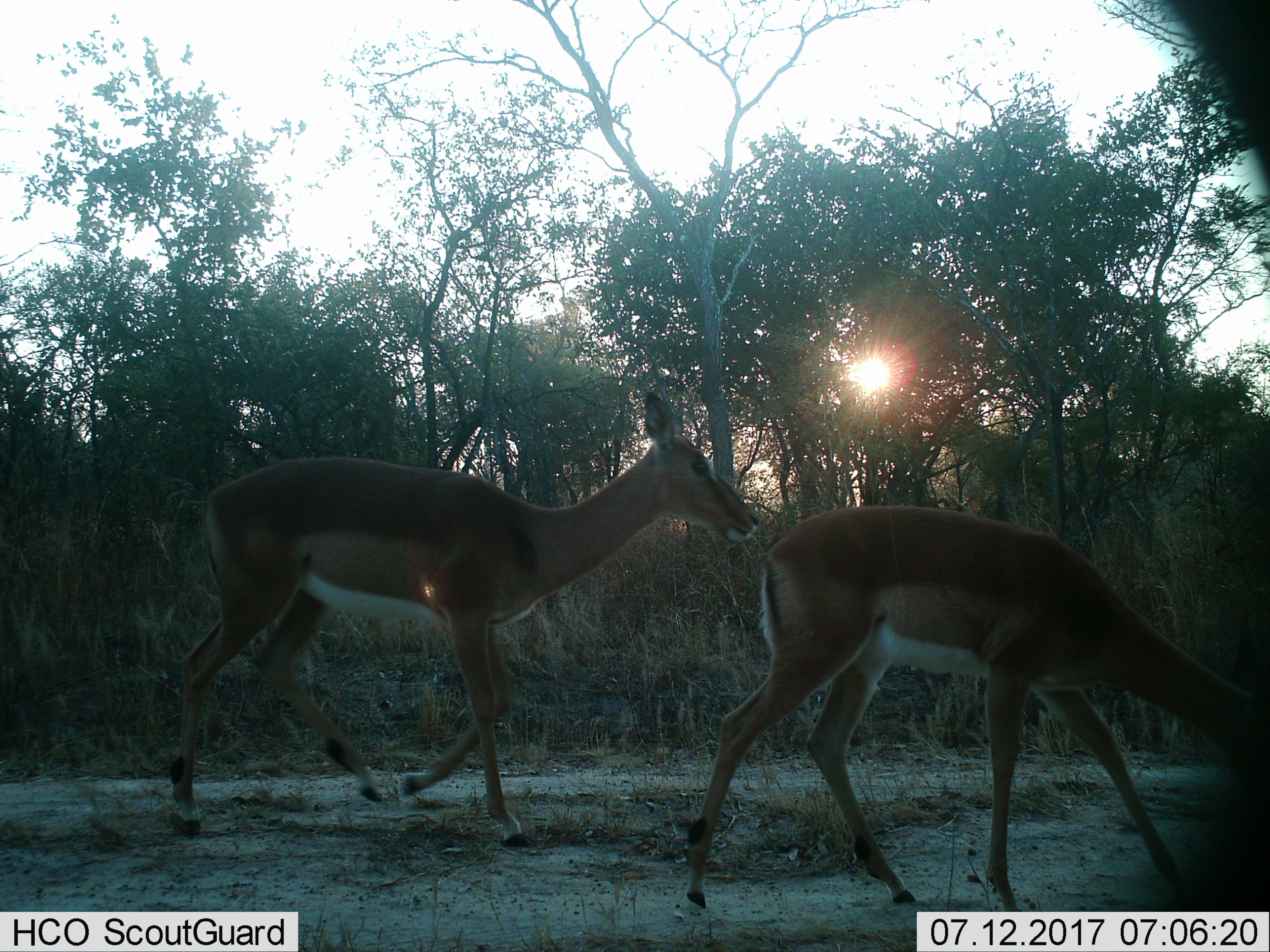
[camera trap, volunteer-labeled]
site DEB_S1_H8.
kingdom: Animalia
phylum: Chordata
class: Mammalia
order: Artiodactyla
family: Bovidae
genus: Aepyceros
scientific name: Aepyceros melampus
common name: impala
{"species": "impala (Aepyceros melampus)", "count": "2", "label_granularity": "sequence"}